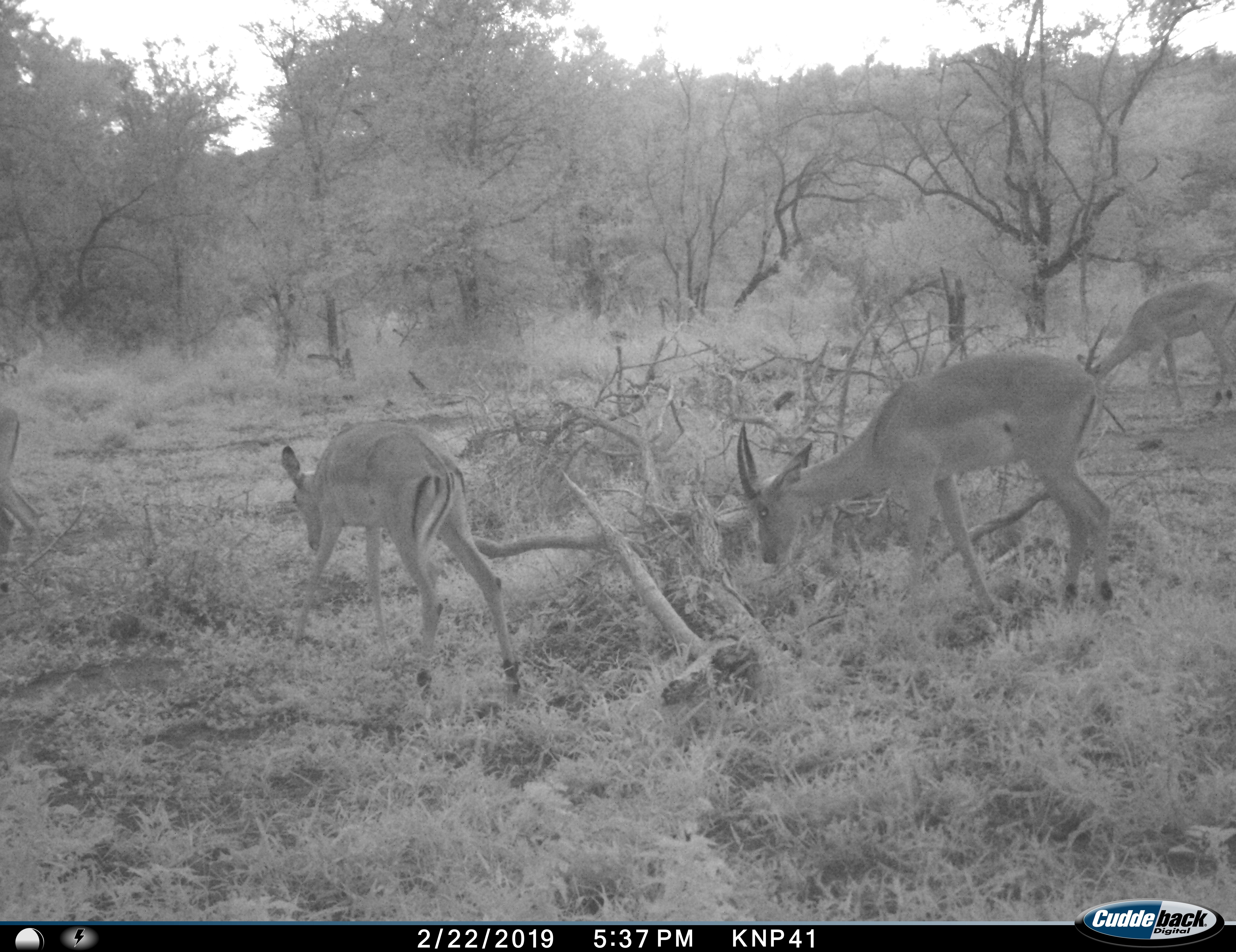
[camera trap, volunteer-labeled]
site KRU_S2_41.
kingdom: Animalia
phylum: Chordata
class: Mammalia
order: Artiodactyla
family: Bovidae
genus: Aepyceros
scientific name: Aepyceros melampus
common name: impala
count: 3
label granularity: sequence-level